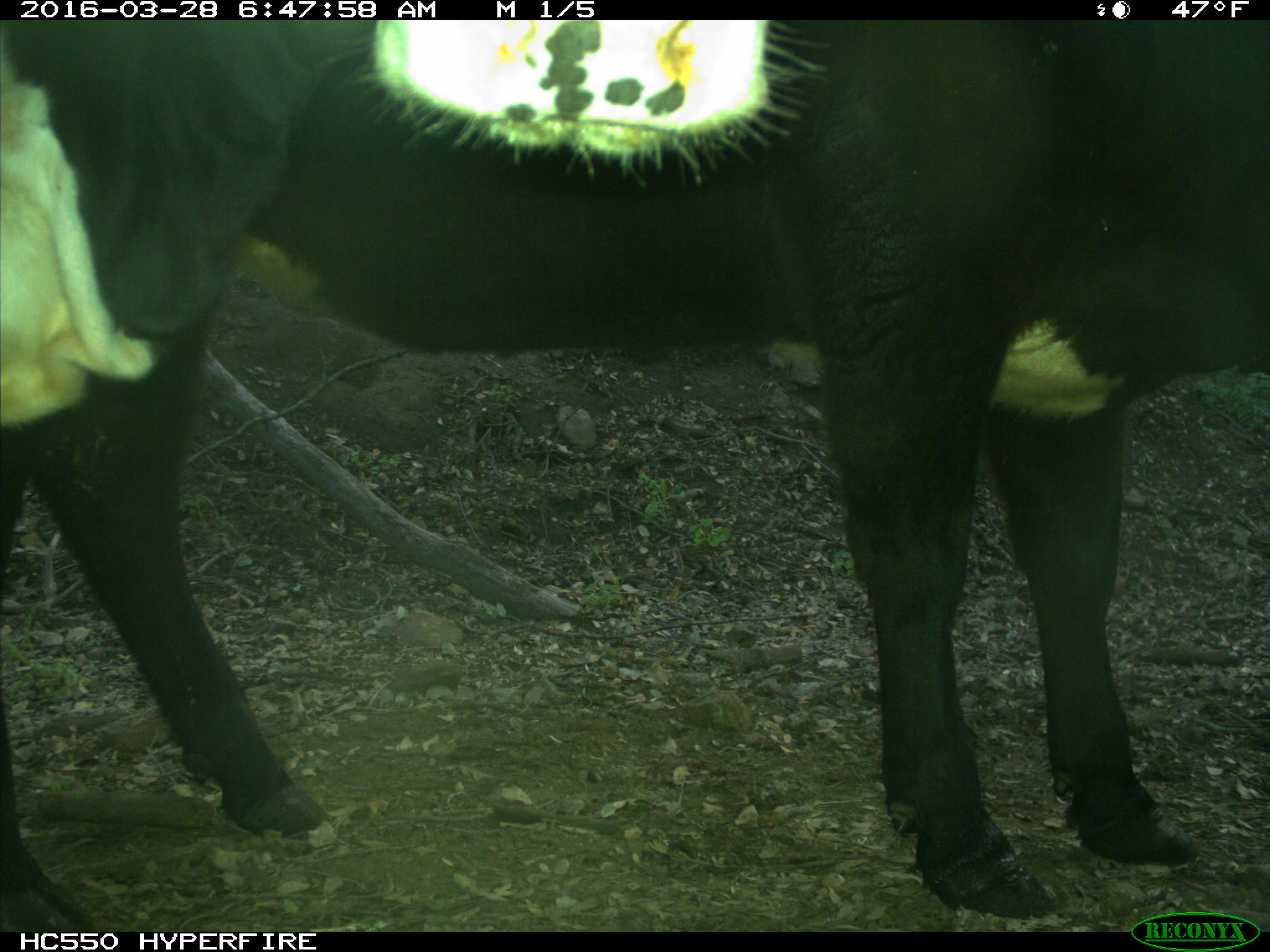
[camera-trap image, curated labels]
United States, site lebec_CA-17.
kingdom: Animalia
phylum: Chordata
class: Mammalia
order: Artiodactyla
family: Bovidae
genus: Bos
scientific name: Bos taurus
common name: domestic cow